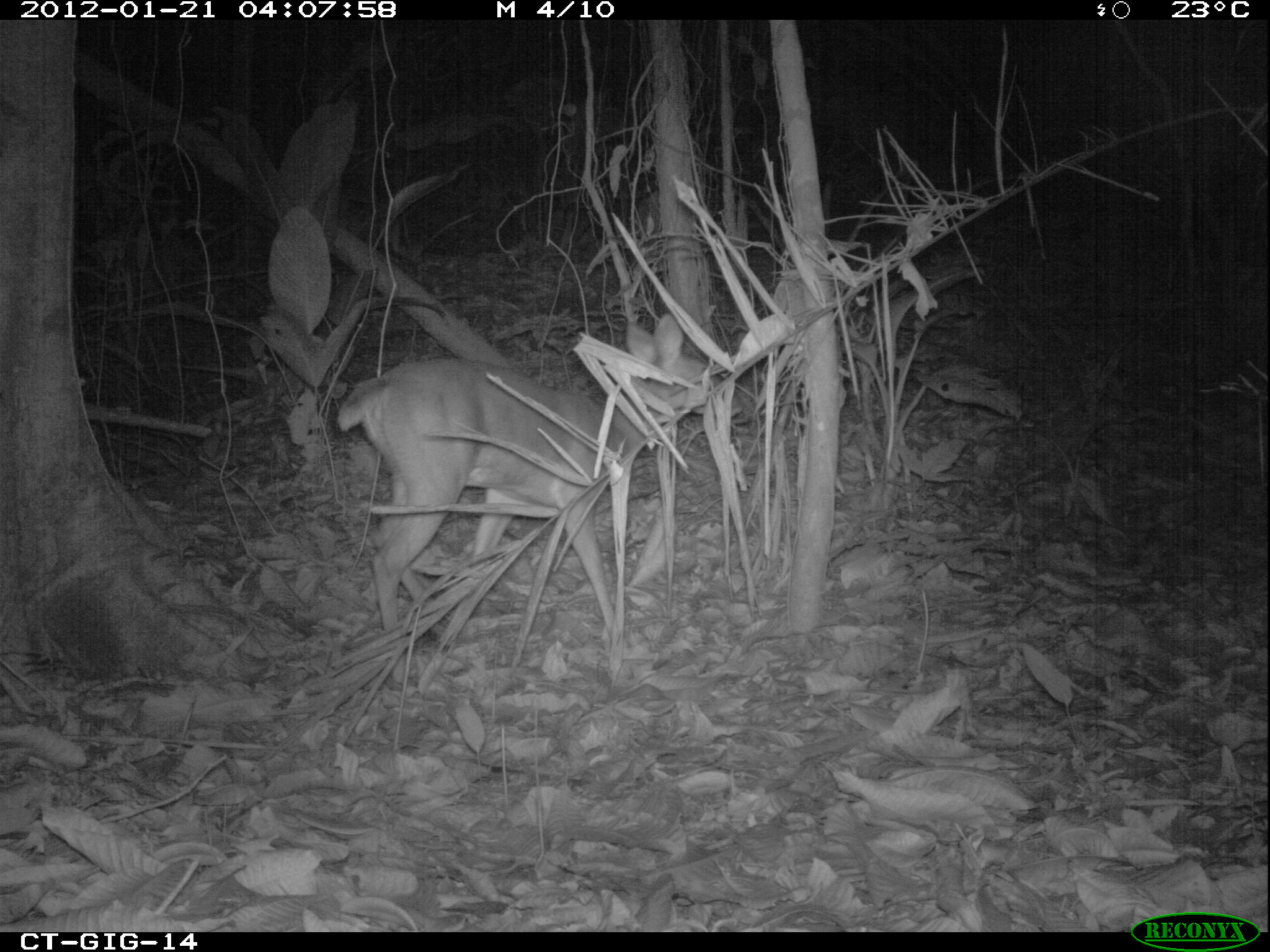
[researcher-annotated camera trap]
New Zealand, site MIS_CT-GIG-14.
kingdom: Animalia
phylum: Chordata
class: Mammalia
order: Artiodactyla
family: Cervidae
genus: Odocoileus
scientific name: Odocoileus virginianus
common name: white-tailed deer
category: white tailed deer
White tailed deer (white-tailed deer) (Odocoileus virginianus).